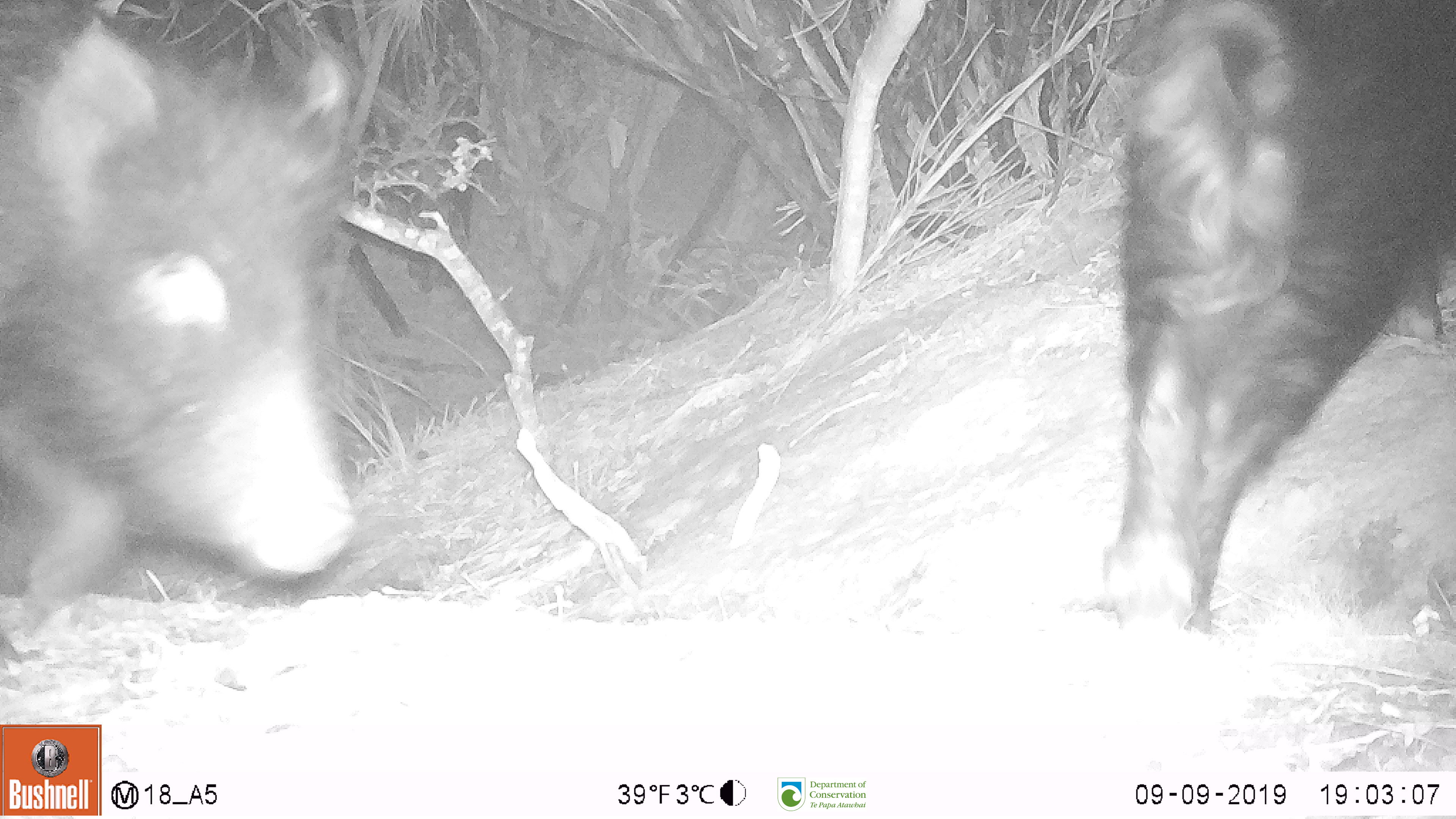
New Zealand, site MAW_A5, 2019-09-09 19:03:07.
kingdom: Animalia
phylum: Chordata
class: Mammalia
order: Artiodactyla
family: Suidae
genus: Sus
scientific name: Sus scrofa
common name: pig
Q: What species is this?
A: Pig (Sus scrofa).